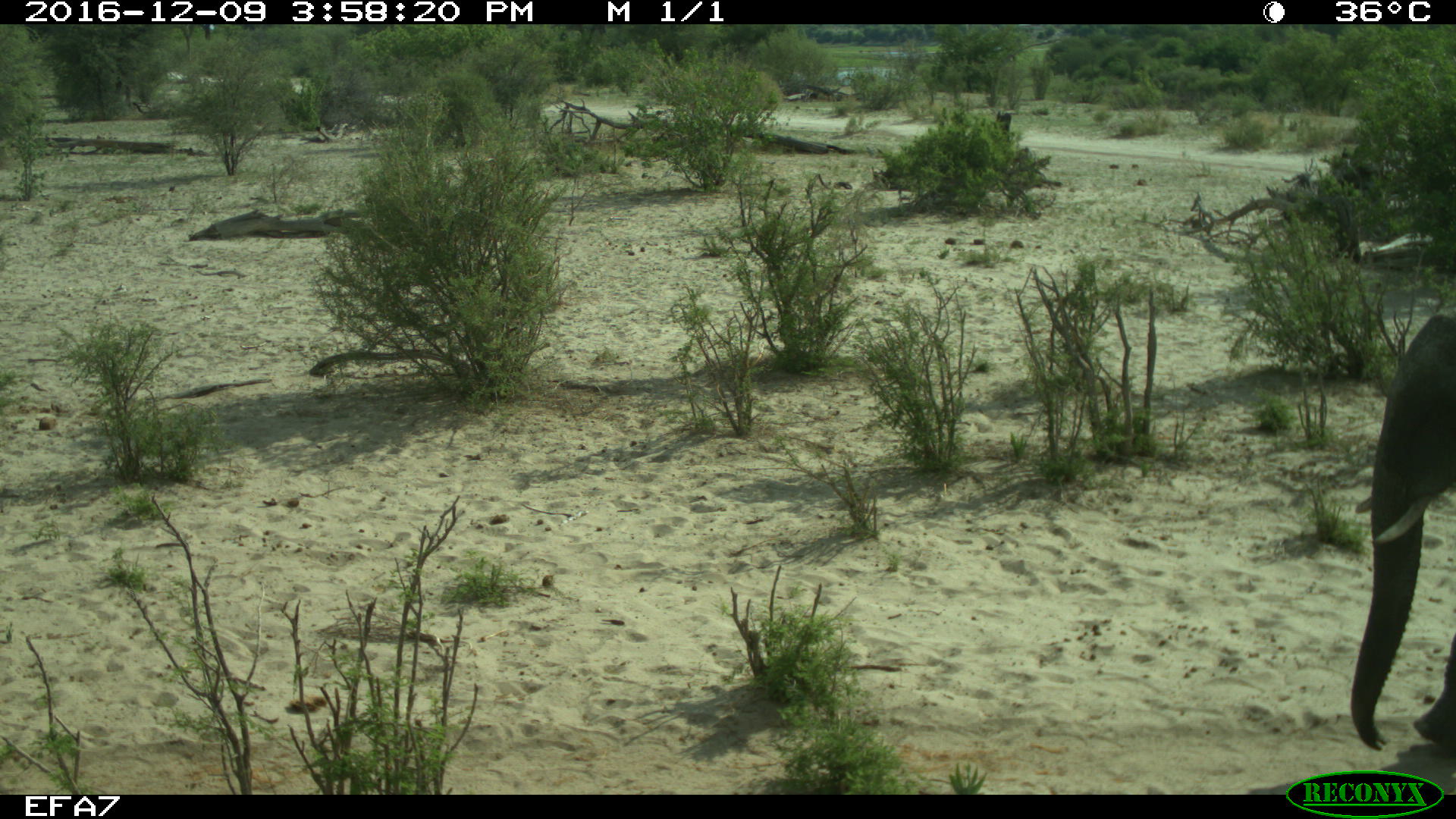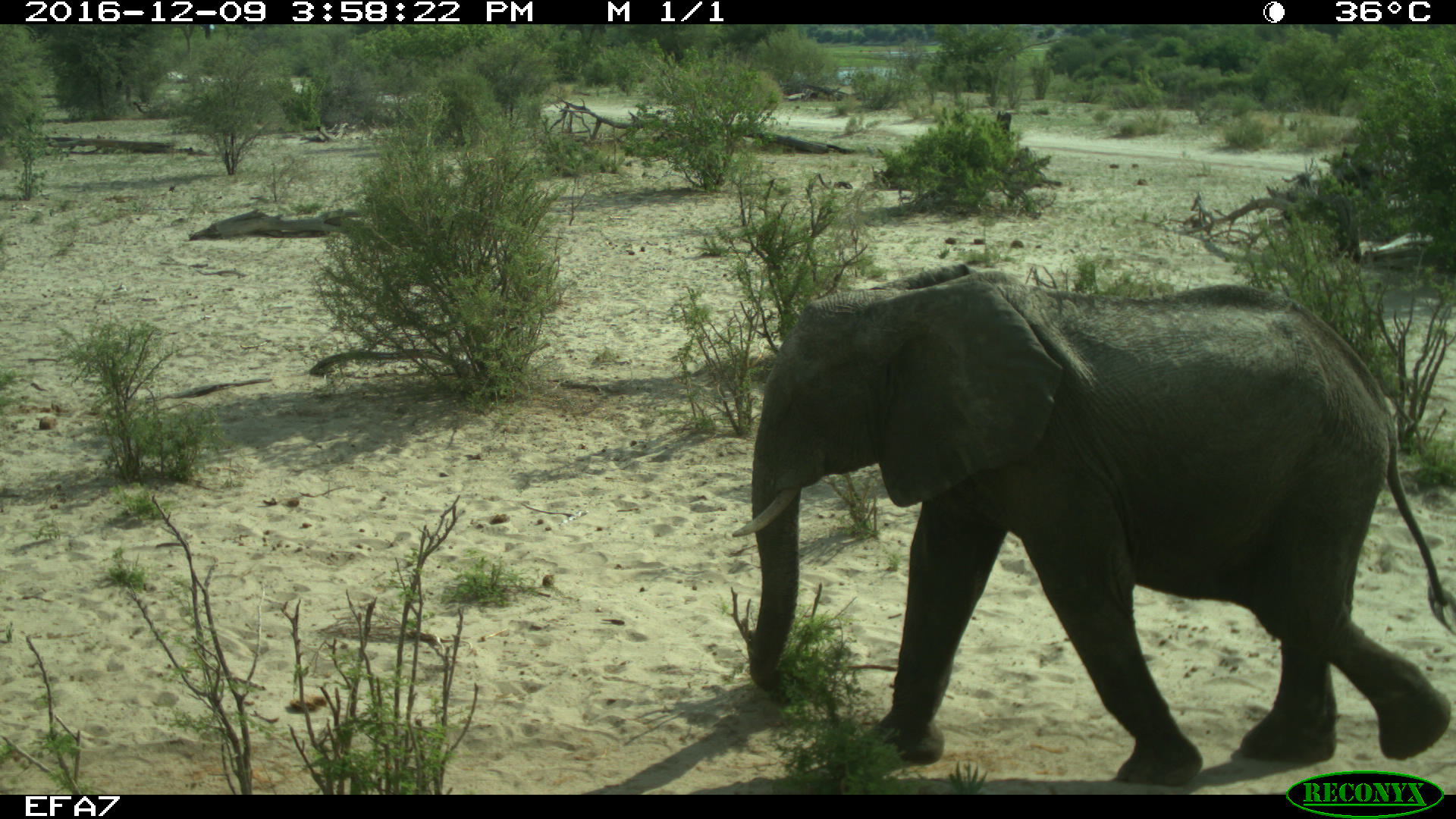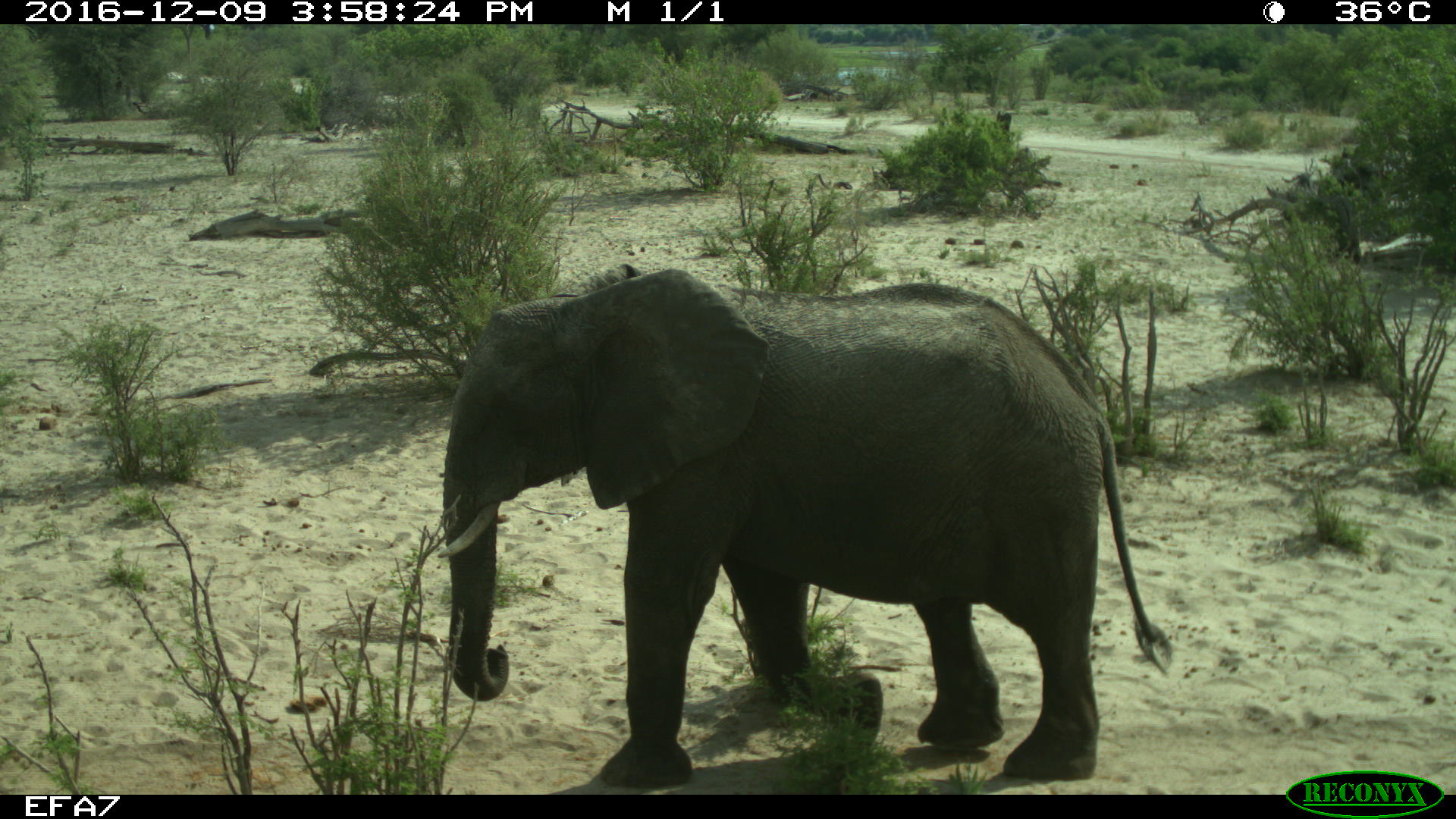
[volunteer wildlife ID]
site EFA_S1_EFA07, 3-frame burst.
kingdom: Animalia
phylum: Chordata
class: Mammalia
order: Proboscidea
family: Elephantidae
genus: Loxodonta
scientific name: Loxodonta africana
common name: african bush elephant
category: elephant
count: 1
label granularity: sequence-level